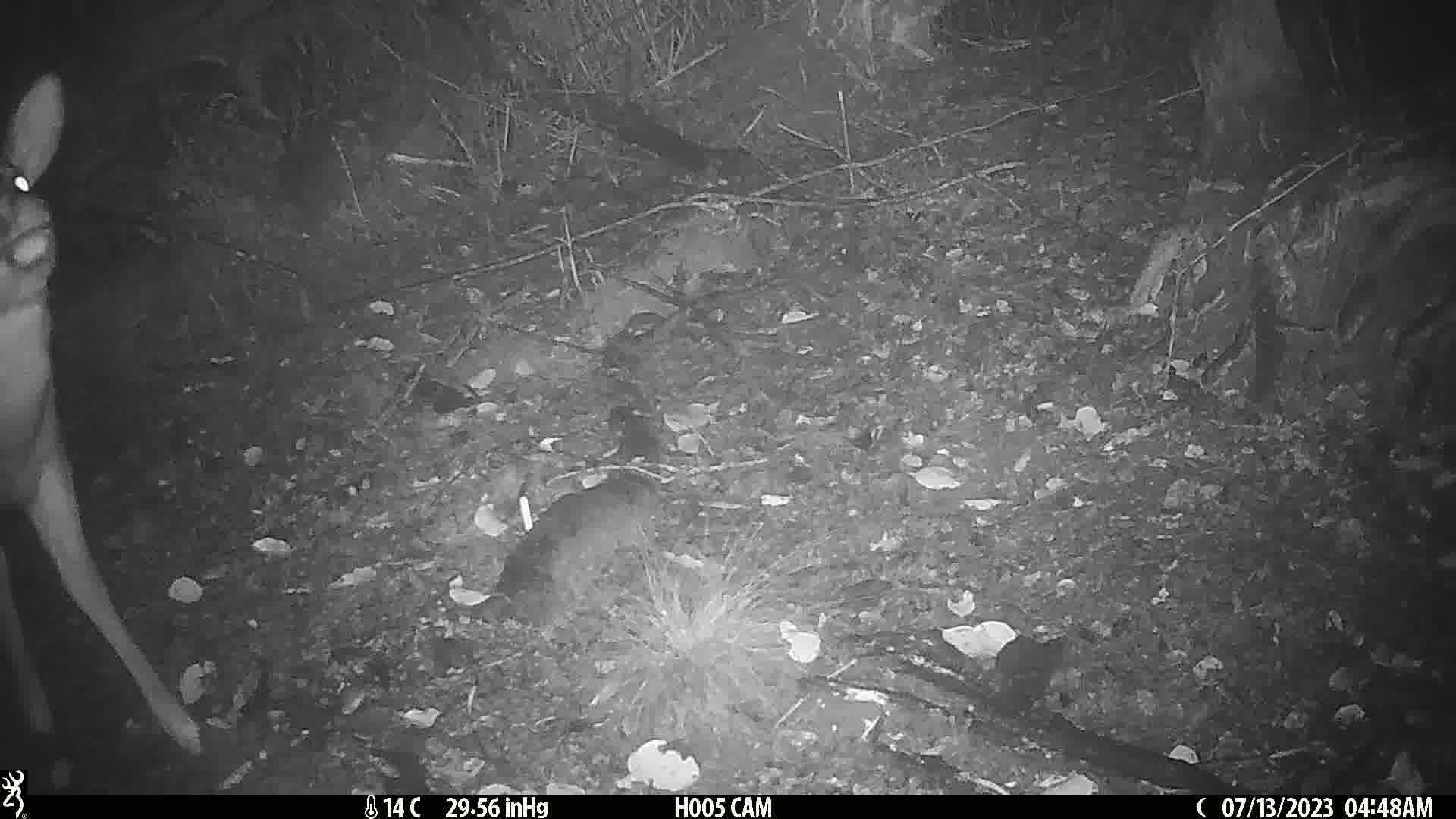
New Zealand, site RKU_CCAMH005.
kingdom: Animalia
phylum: Chordata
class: Mammalia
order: Artiodactyla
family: Cervidae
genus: Odocoileus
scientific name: Odocoileus virginianus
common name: white-tailed deer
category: white tailed deer